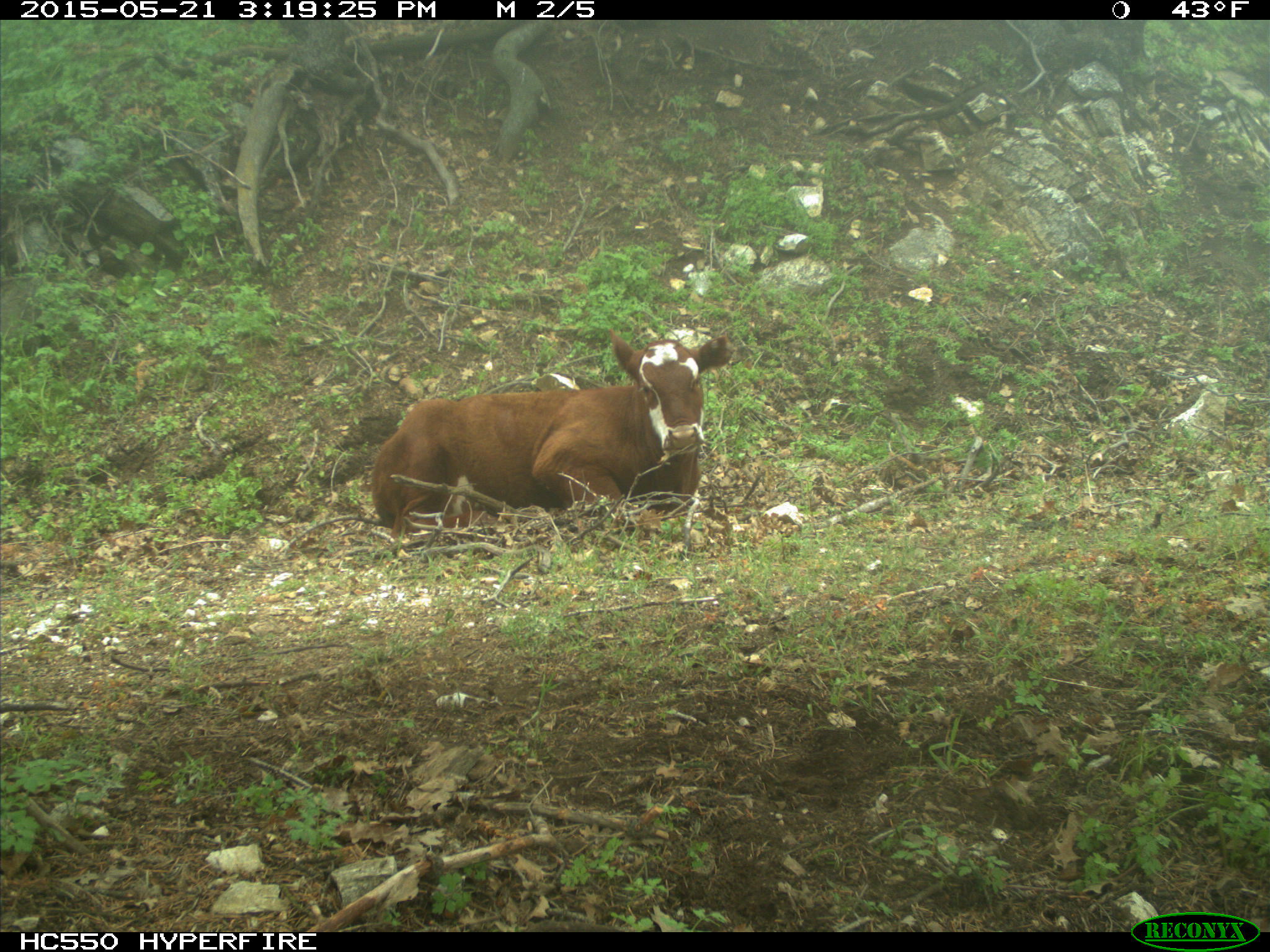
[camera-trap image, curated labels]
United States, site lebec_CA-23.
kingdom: Animalia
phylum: Chordata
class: Mammalia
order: Artiodactyla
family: Bovidae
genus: Bos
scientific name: Bos taurus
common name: domestic cow